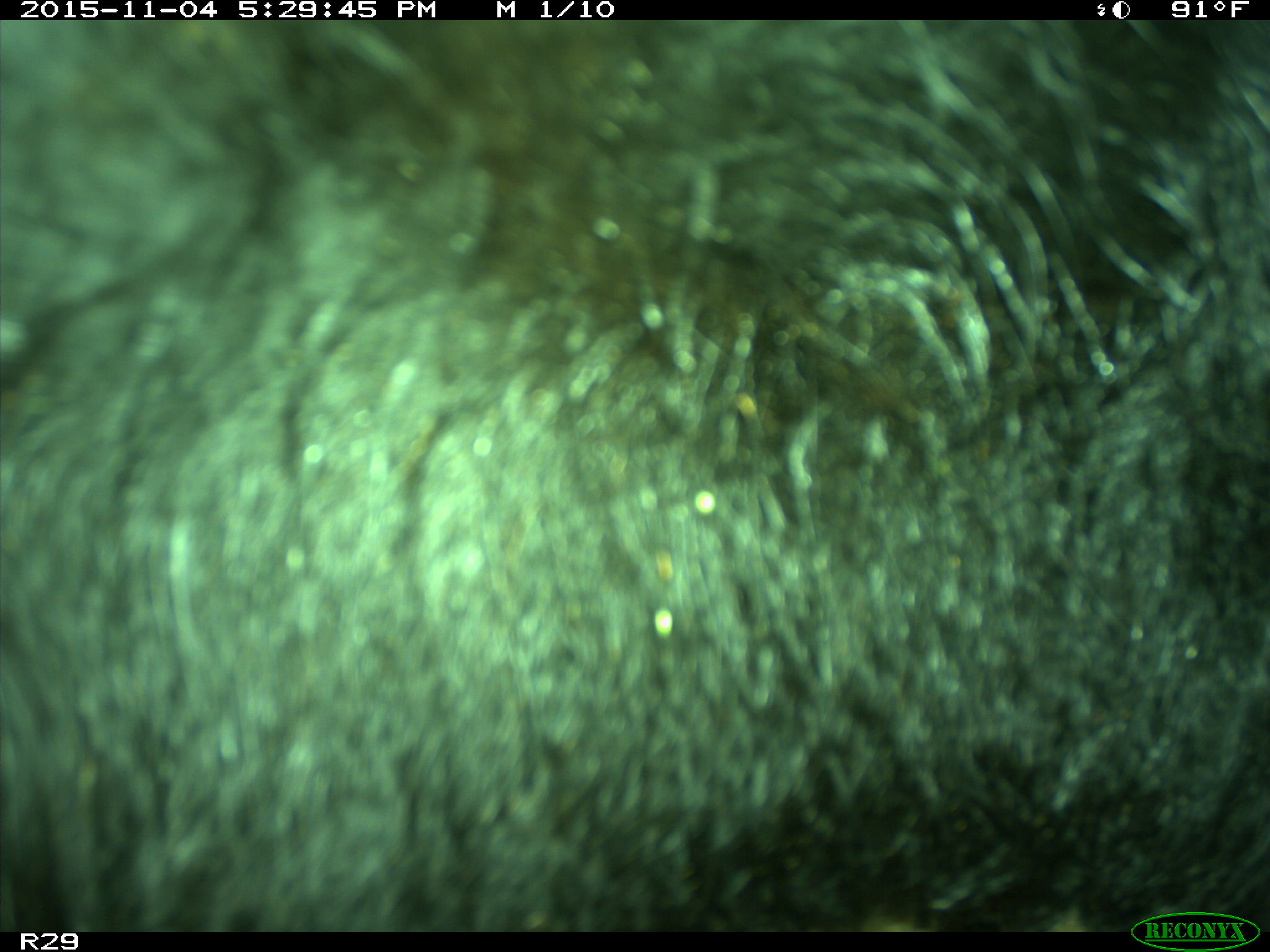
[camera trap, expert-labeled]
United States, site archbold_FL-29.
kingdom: Animalia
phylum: Chordata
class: Mammalia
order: Artiodactyla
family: Bovidae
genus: Bos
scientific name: Bos taurus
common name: domestic cow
Bos taurus (domestic cow).